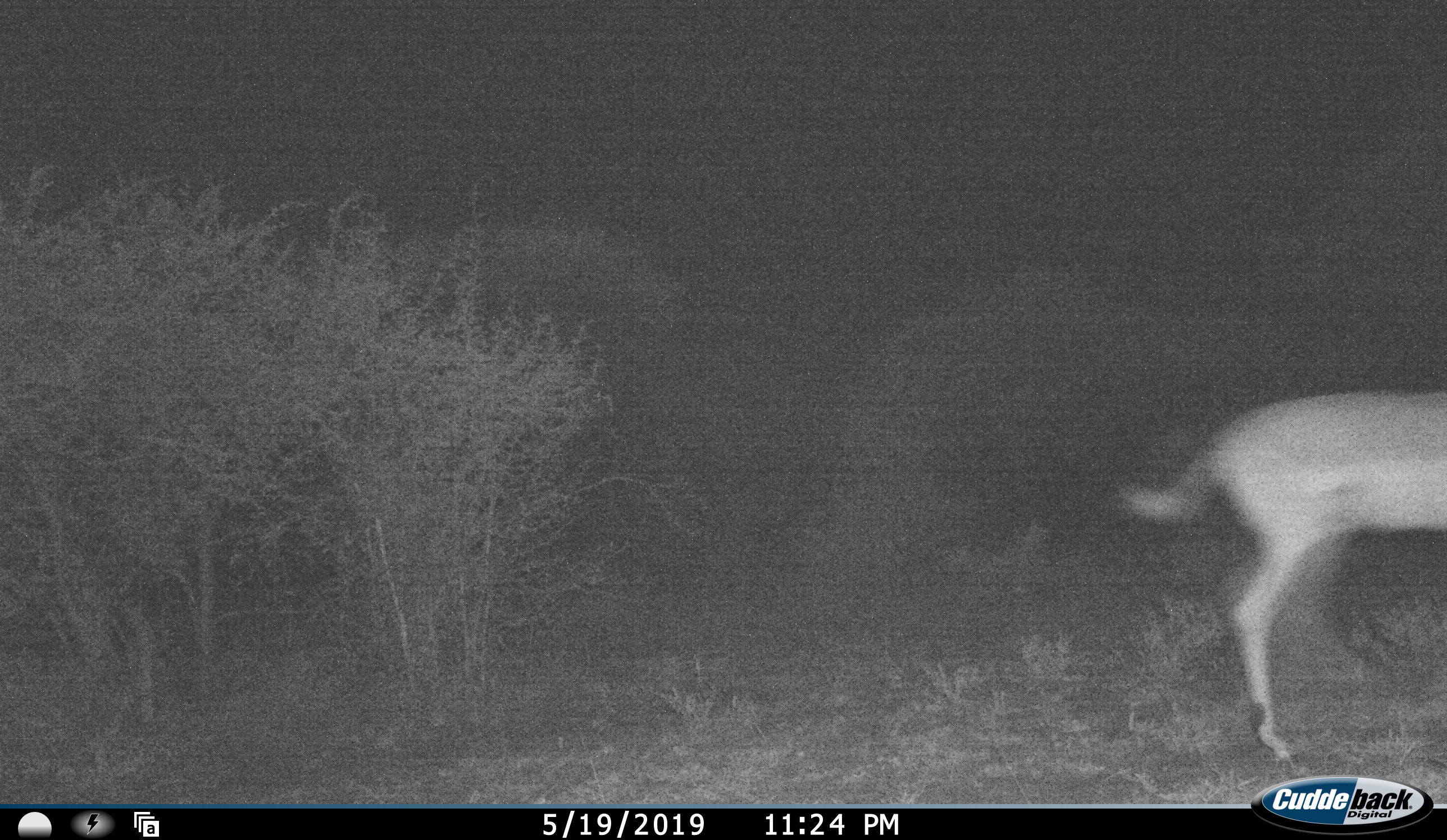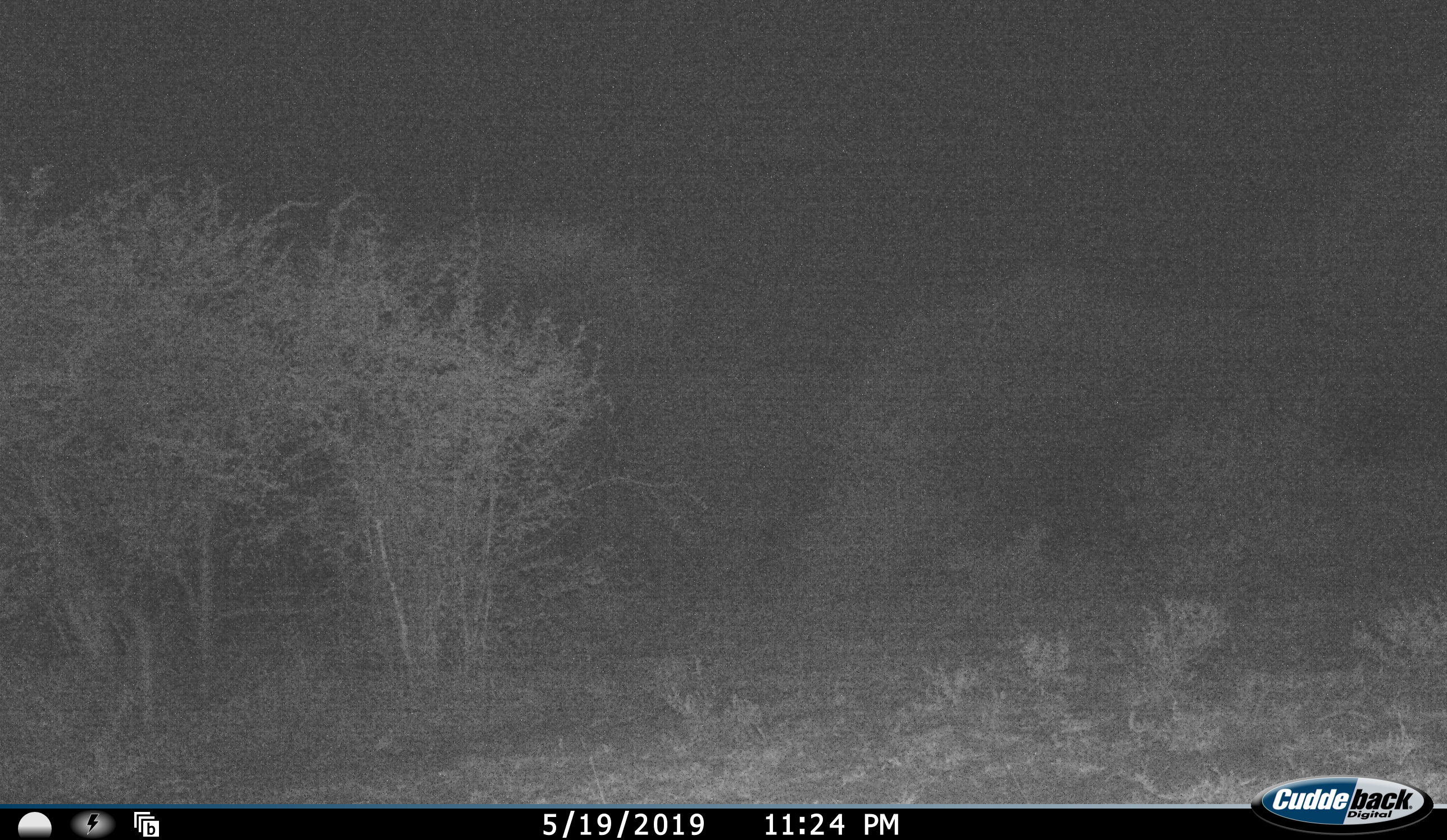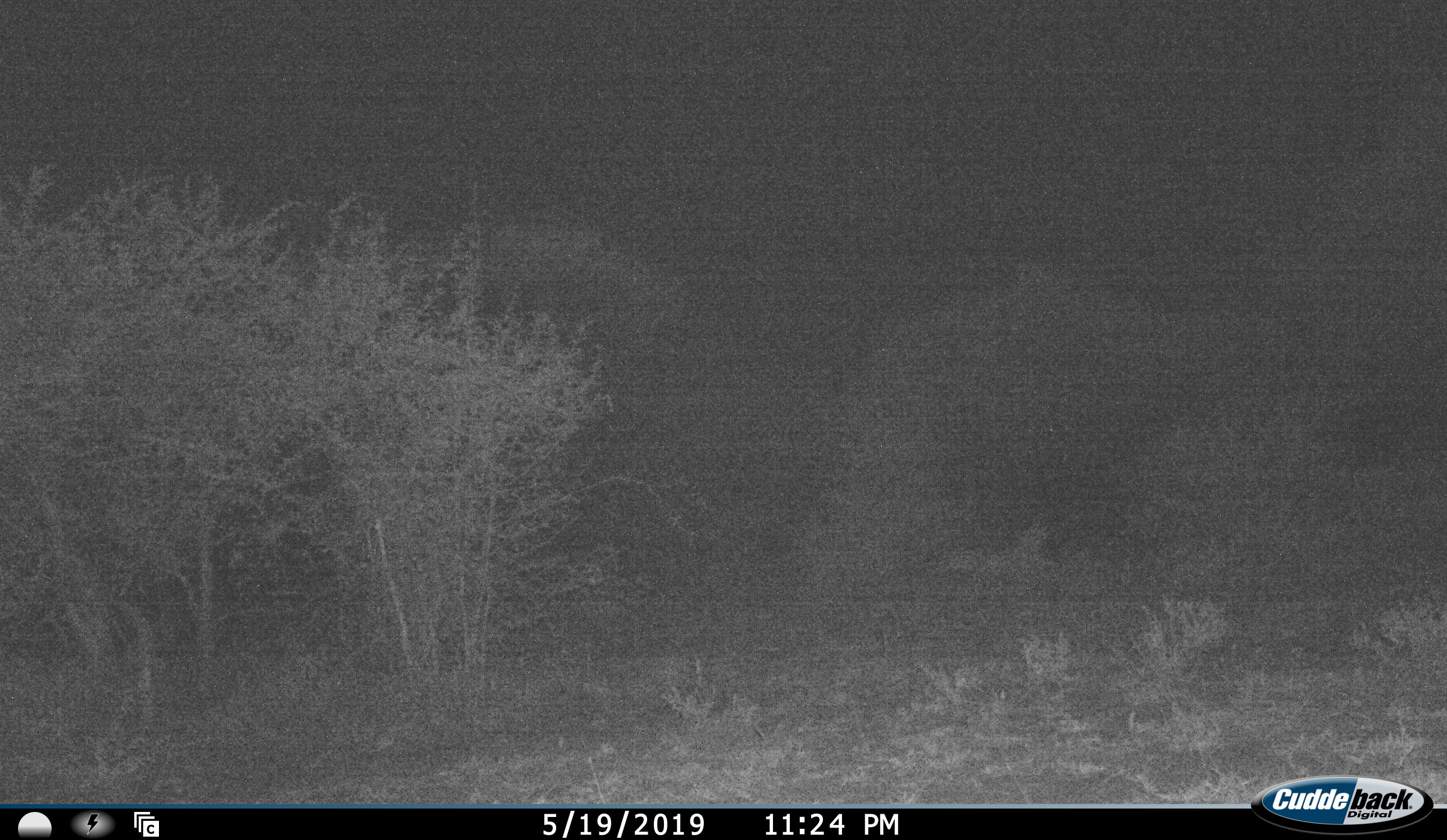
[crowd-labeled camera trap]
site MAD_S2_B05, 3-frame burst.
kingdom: Animalia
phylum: Chordata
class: Mammalia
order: Artiodactyla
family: Bovidae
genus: Aepyceros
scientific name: Aepyceros melampus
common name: impala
Impala (Aepyceros melampus), count 1. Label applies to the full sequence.